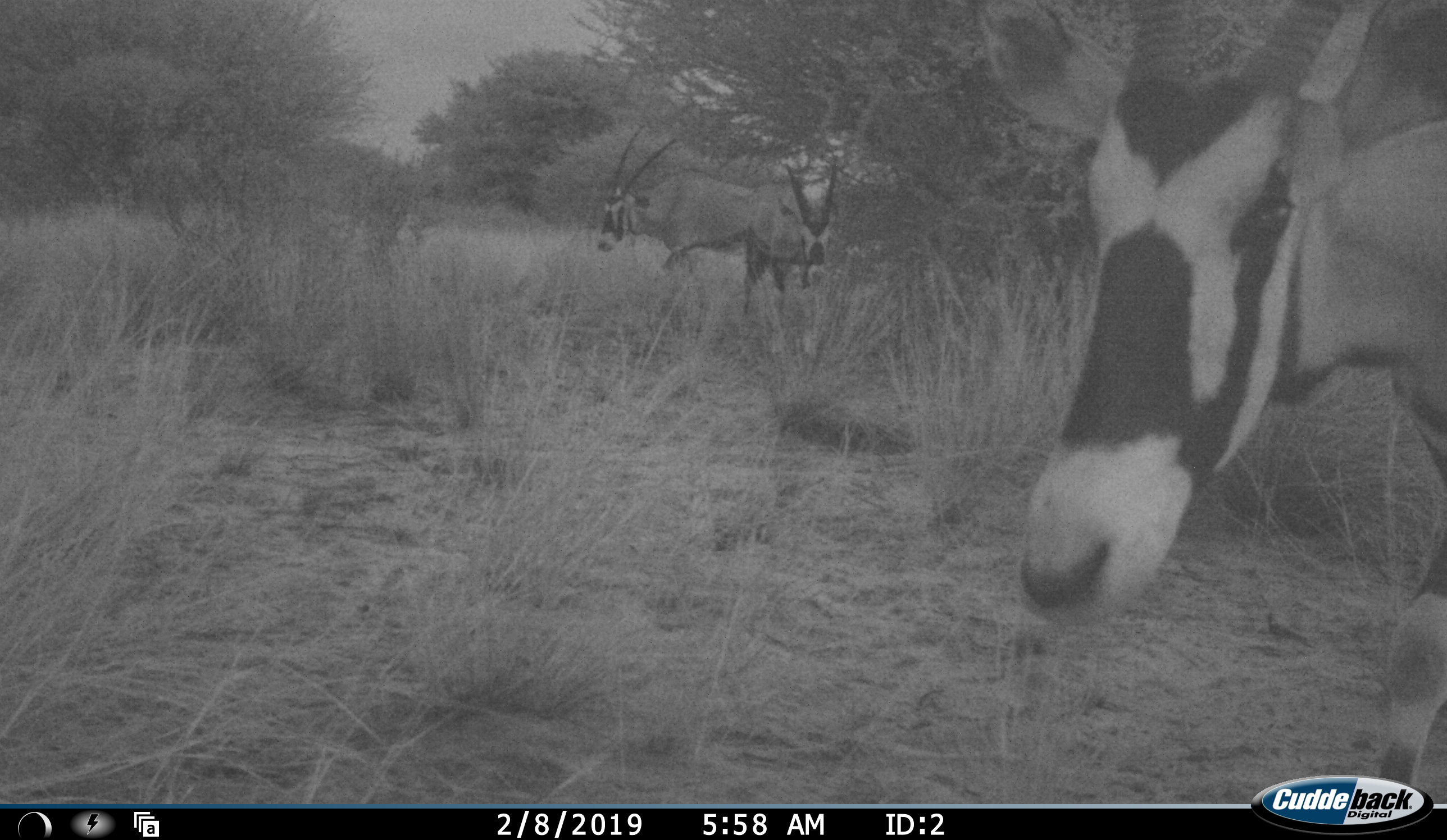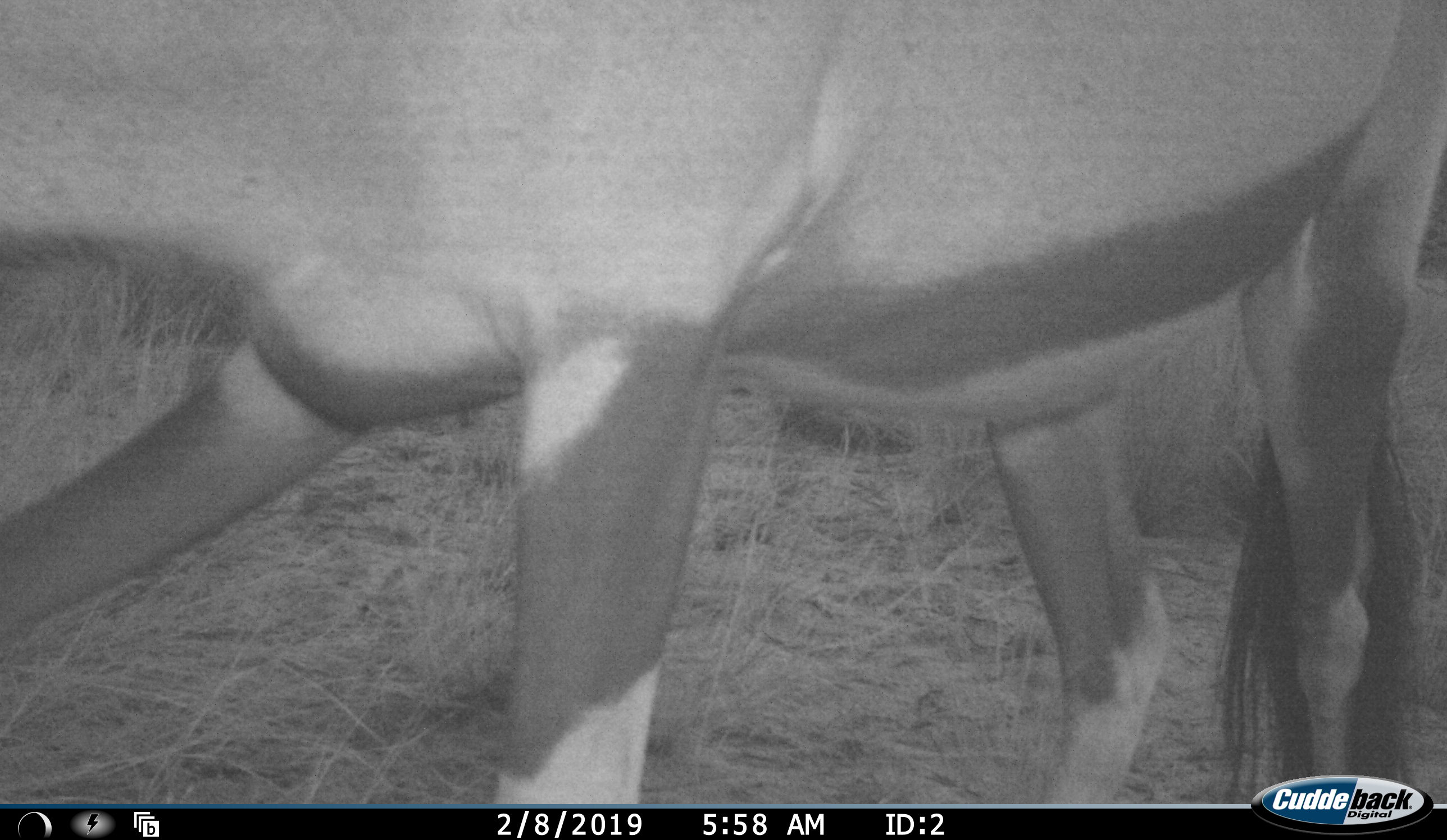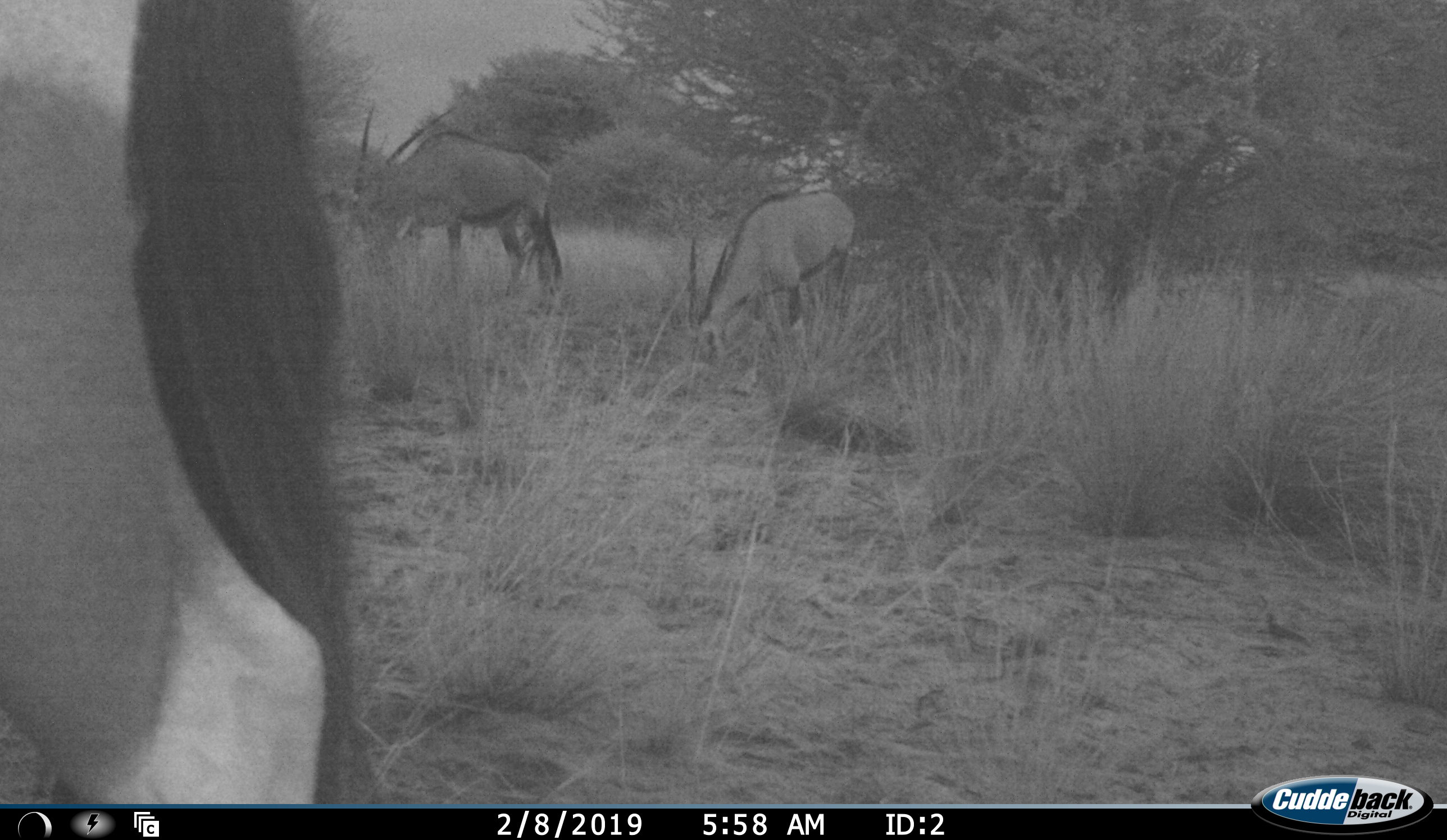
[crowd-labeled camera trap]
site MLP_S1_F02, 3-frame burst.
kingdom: Animalia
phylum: Chordata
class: Mammalia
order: Artiodactyla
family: Bovidae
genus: Oryx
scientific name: Oryx gazella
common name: gemsbok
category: oryx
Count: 3.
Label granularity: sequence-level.